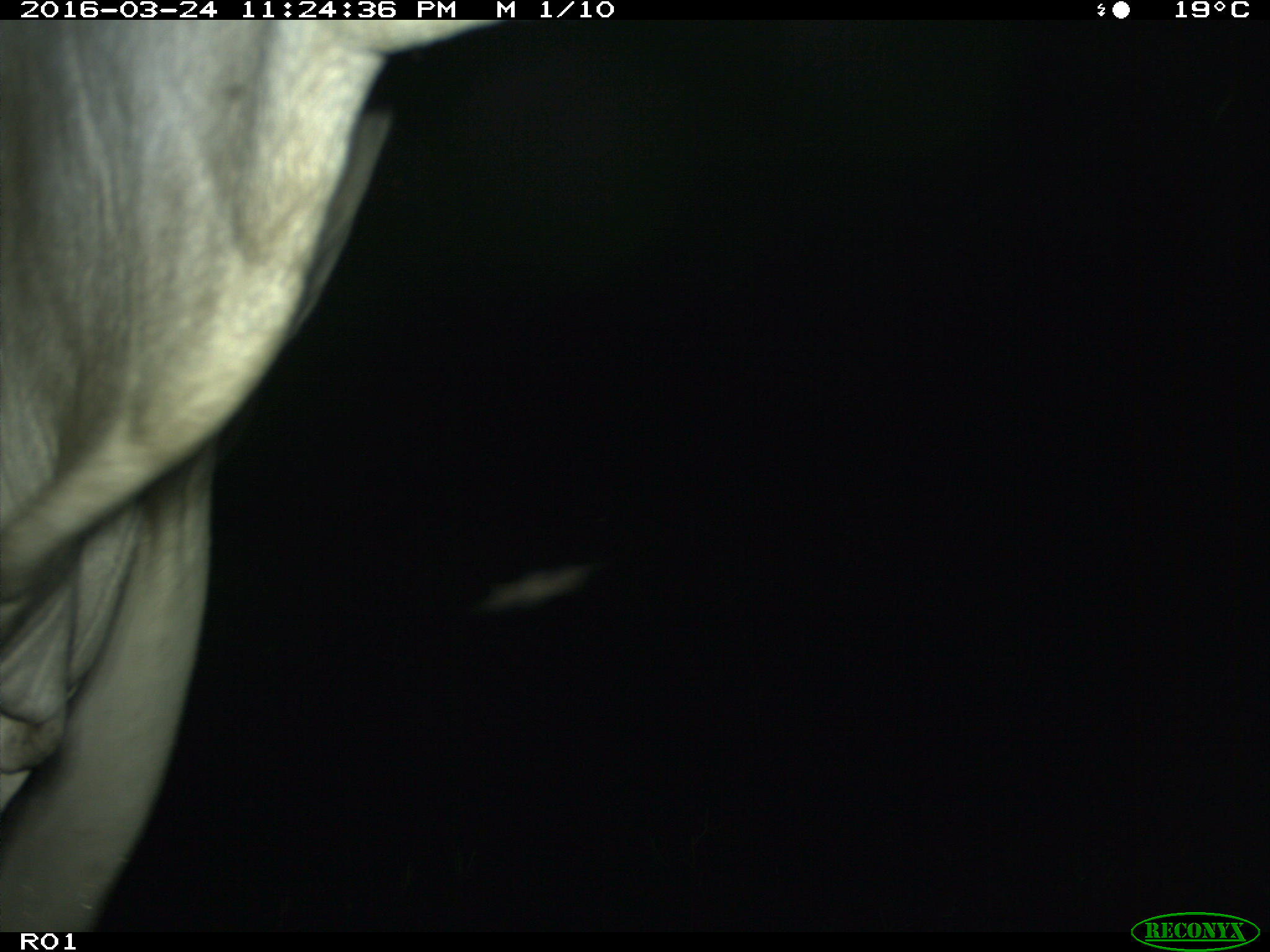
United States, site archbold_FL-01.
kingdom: Animalia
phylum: Chordata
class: Mammalia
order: Artiodactyla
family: Bovidae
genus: Bos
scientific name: Bos taurus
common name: domestic cow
Bos taurus (domestic cow).